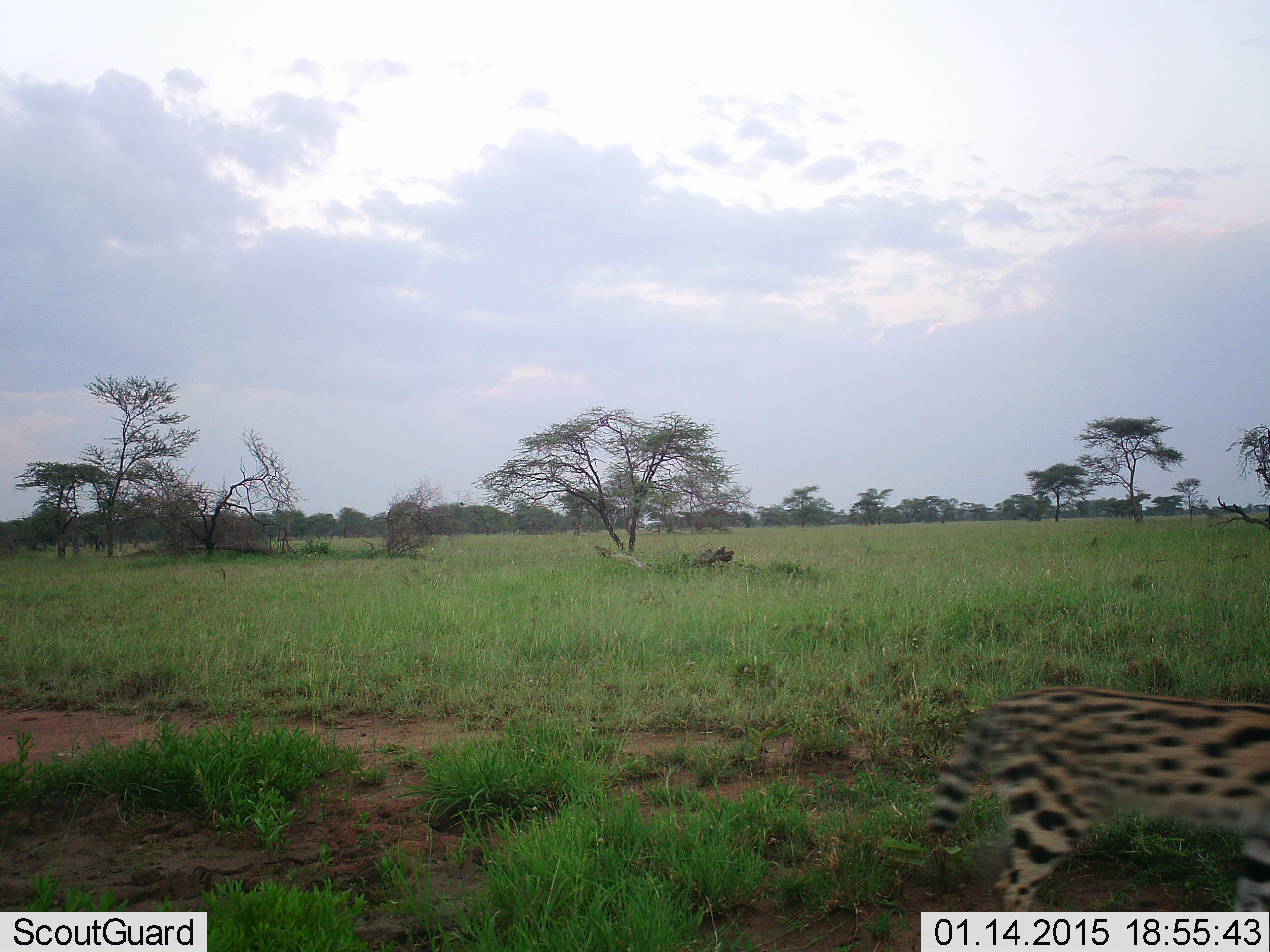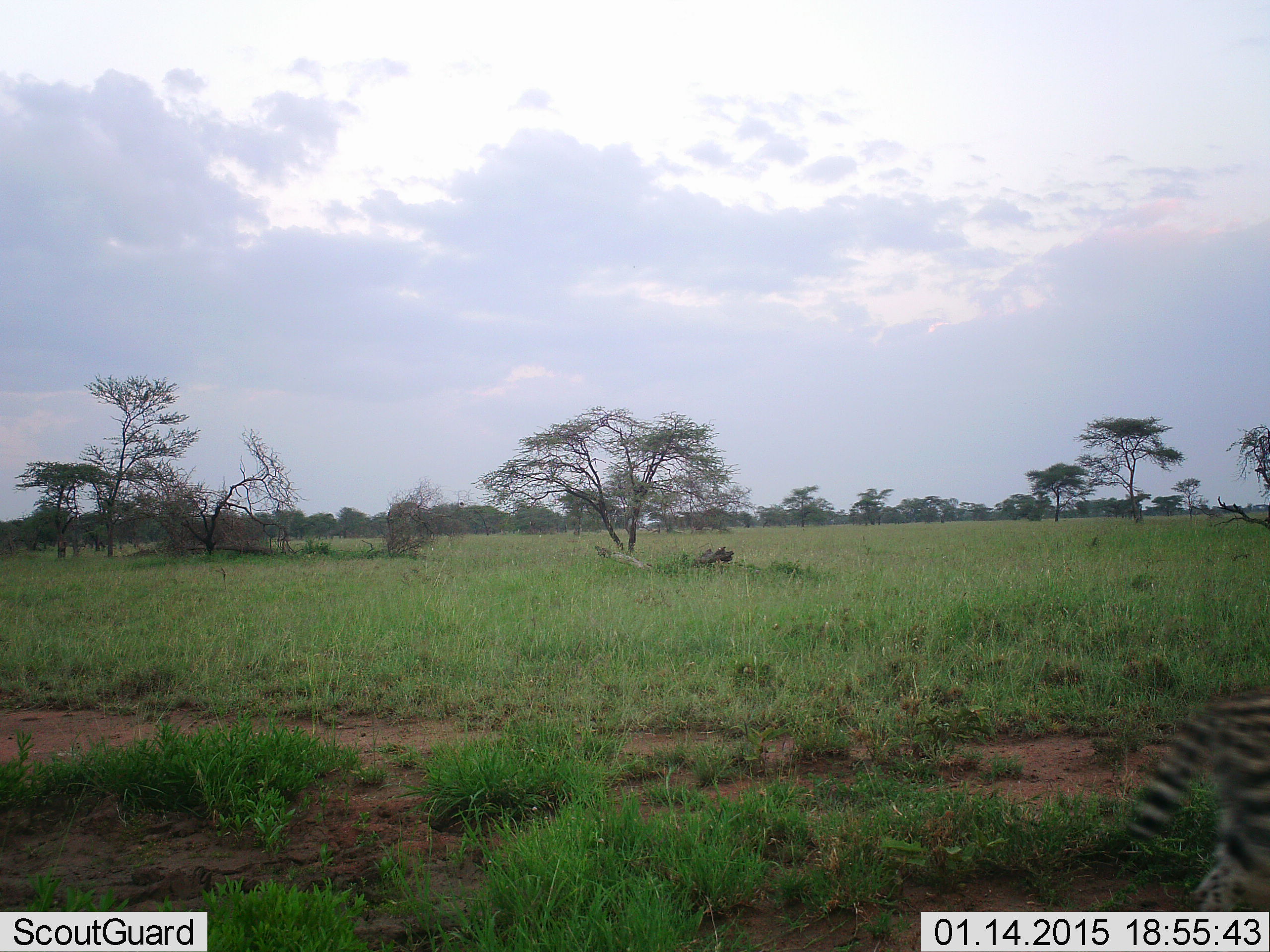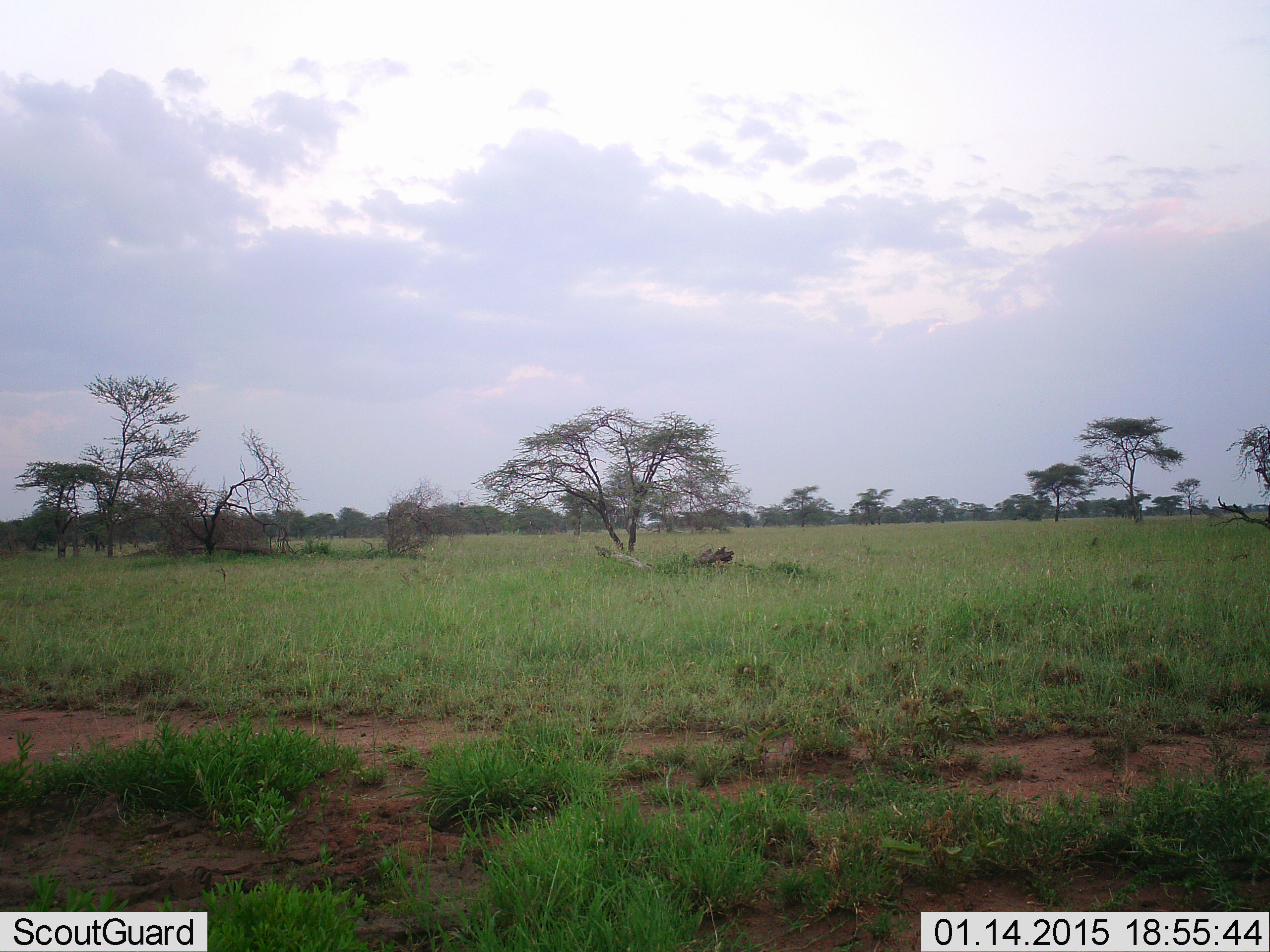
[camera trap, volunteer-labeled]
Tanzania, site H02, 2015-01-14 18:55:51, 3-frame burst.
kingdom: Animalia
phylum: Chordata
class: Mammalia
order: Carnivora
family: Felidae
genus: Leptailurus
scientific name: Leptailurus serval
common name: serval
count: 1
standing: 0%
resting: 0%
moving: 100%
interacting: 0%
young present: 0%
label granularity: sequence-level